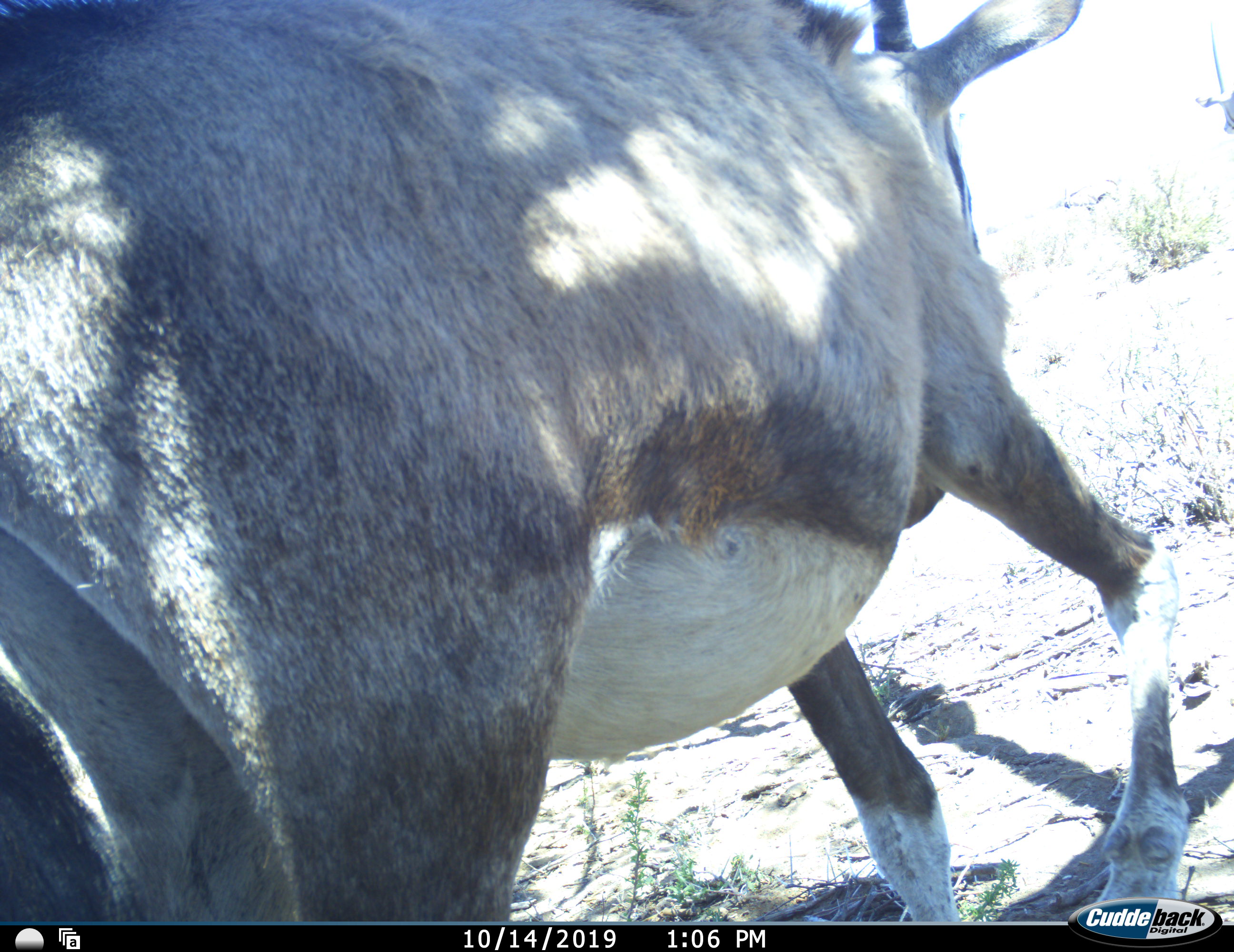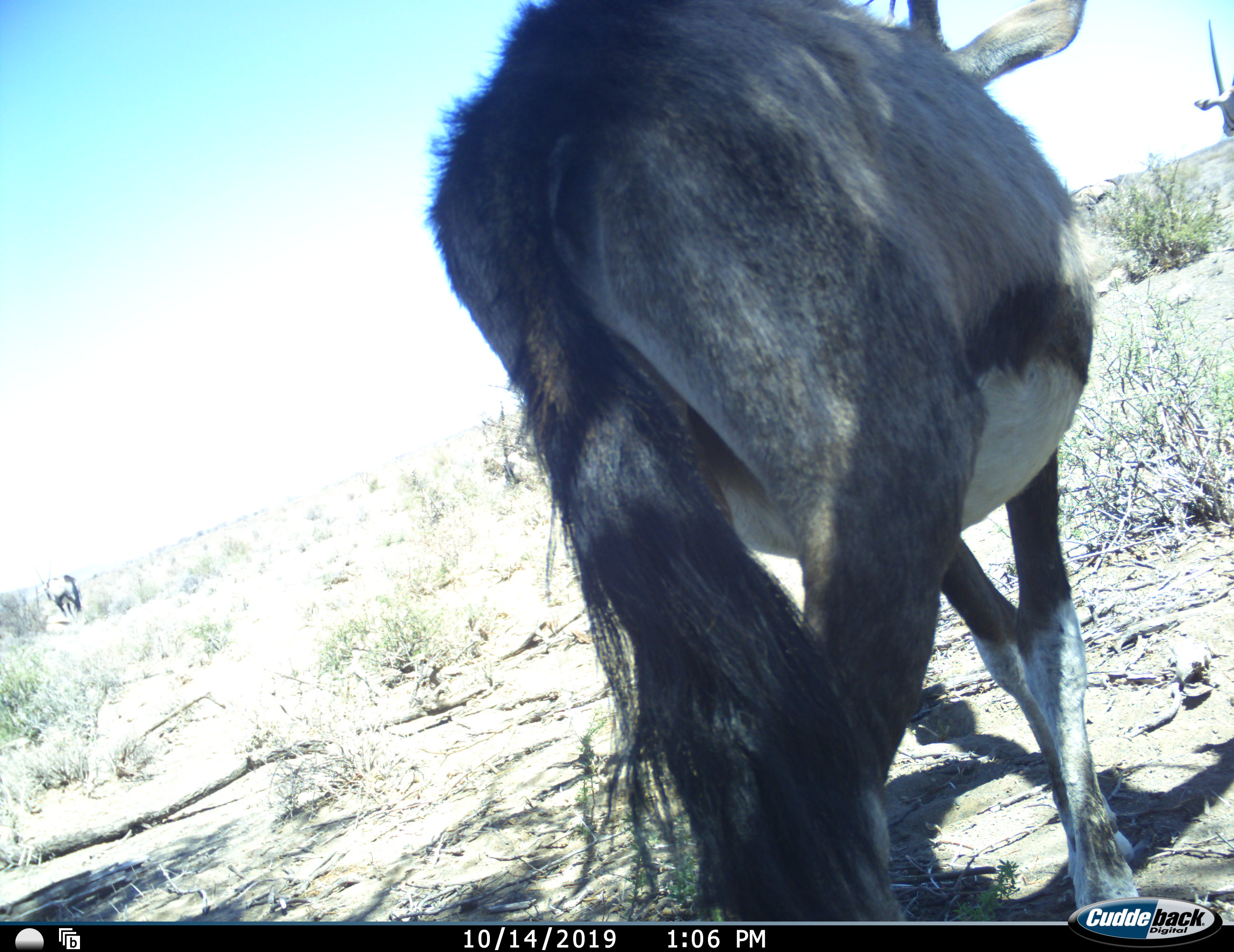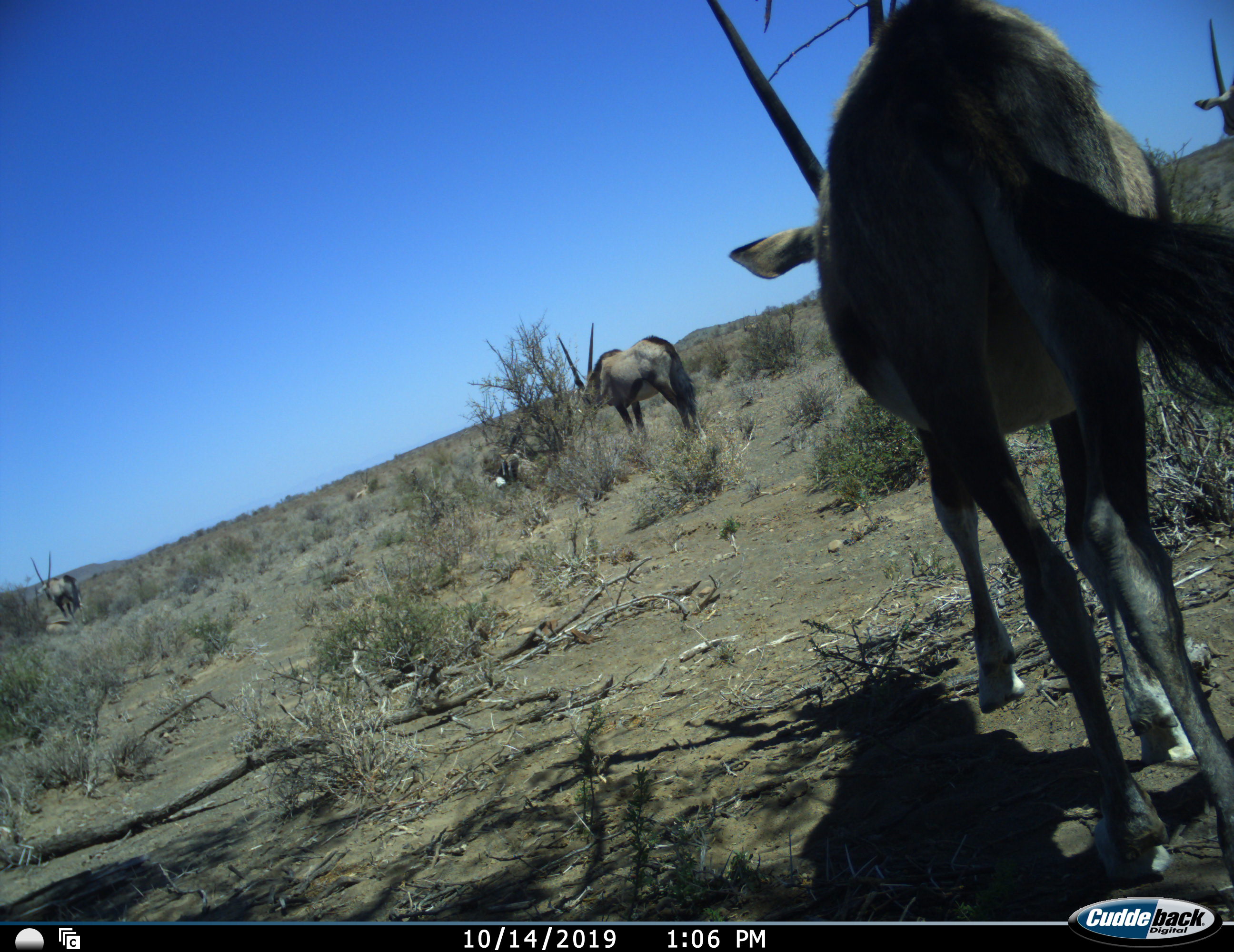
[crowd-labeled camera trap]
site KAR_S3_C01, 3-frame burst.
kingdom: Animalia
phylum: Chordata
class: Mammalia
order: Artiodactyla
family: Bovidae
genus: Oryx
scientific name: Oryx gazella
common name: gemsbok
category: oryx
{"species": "oryx (gemsbok) (Oryx gazella)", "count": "4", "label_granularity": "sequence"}